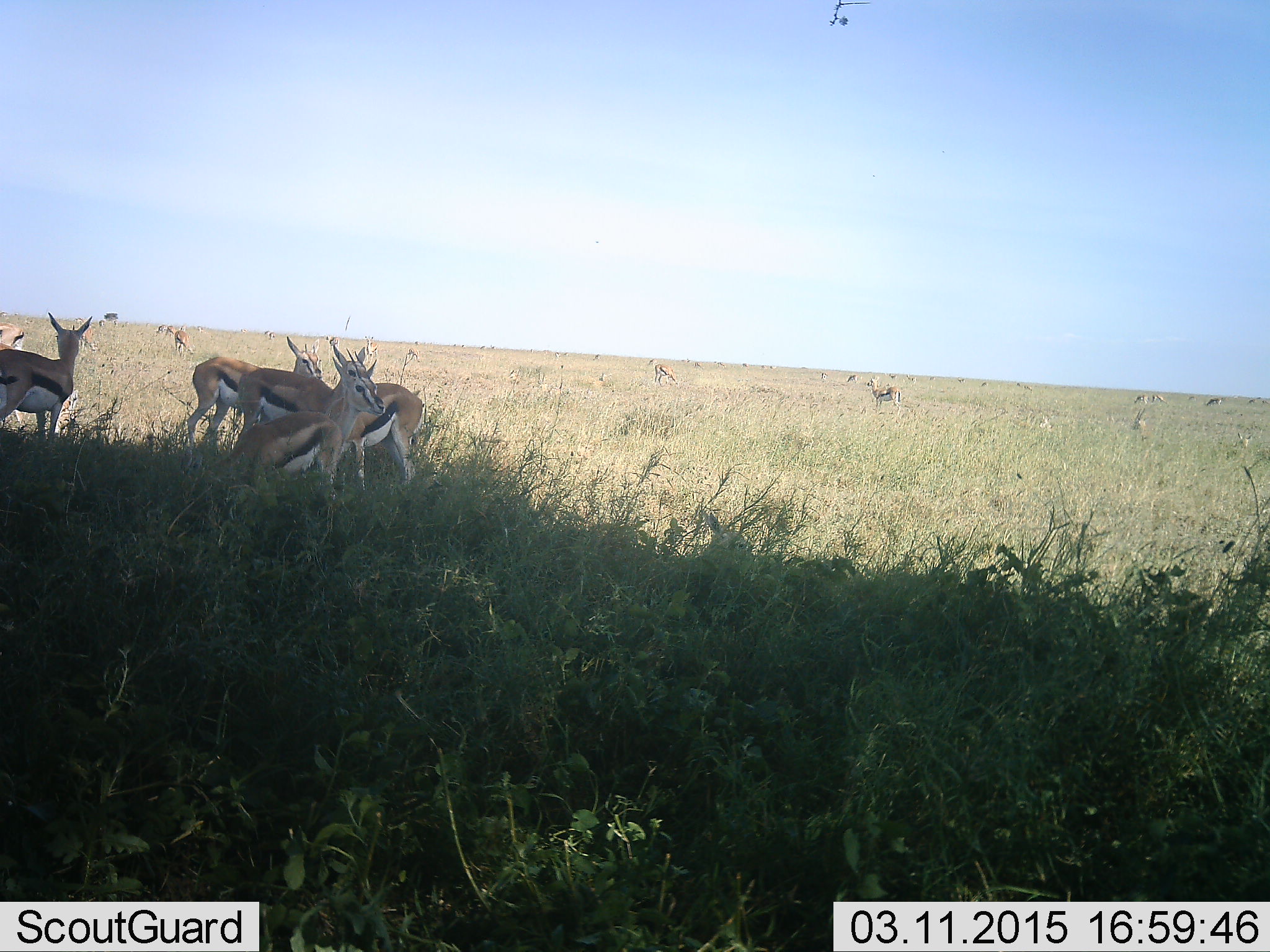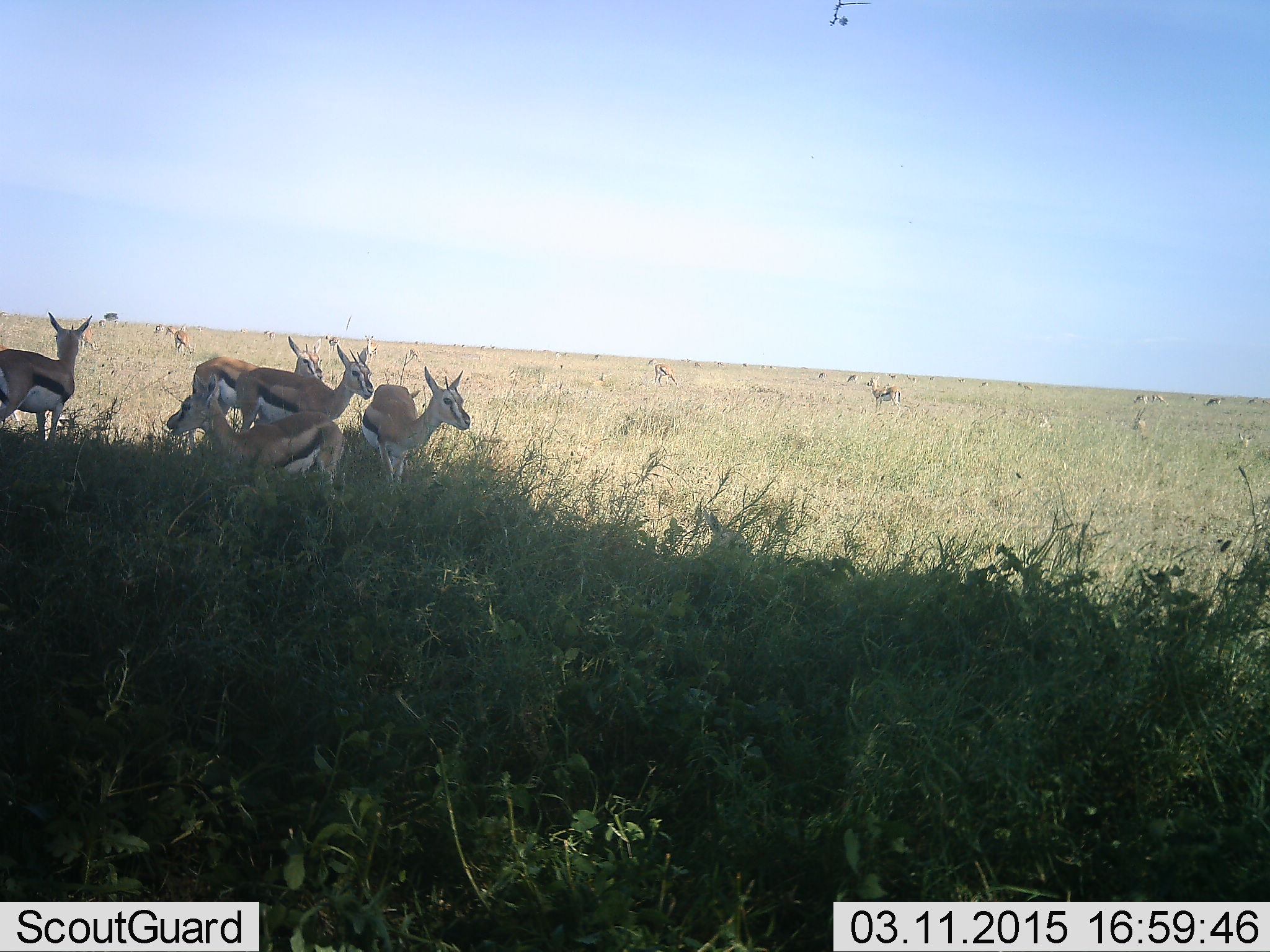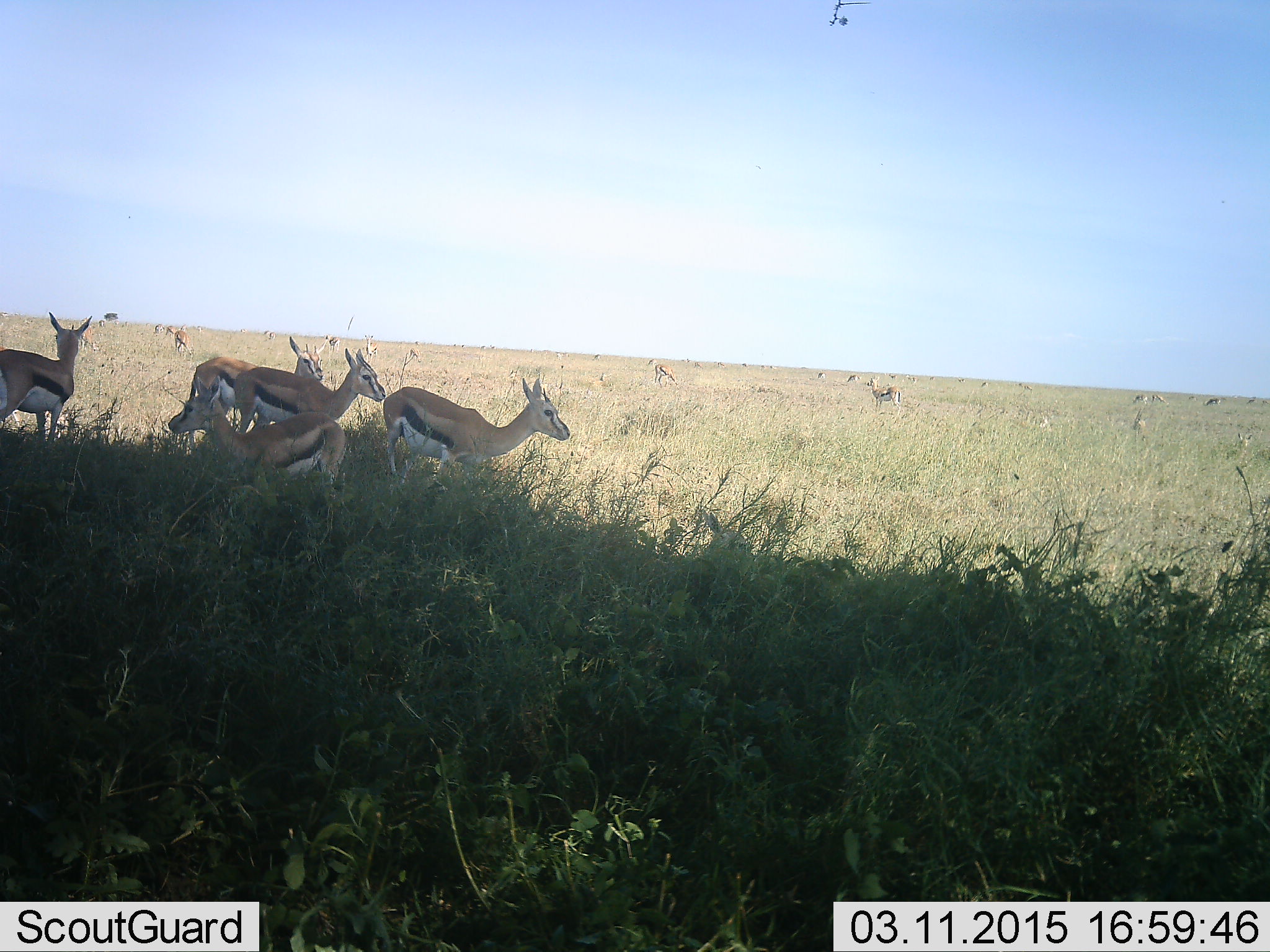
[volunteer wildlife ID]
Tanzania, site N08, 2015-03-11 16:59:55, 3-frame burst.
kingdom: Animalia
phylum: Chordata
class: Mammalia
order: Artiodactyla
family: Bovidae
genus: Eudorcas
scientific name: Eudorcas thomsonii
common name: thomson's gazelle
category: gazellethomsons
Gazellethomsons (thomson's gazelle) (Eudorcas thomsonii), count 11-50. Behavior (volunteer vote fractions): standing 60%, resting 20%, moving 40%, interacting 0%. Young present (vote fraction): 0%. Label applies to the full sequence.